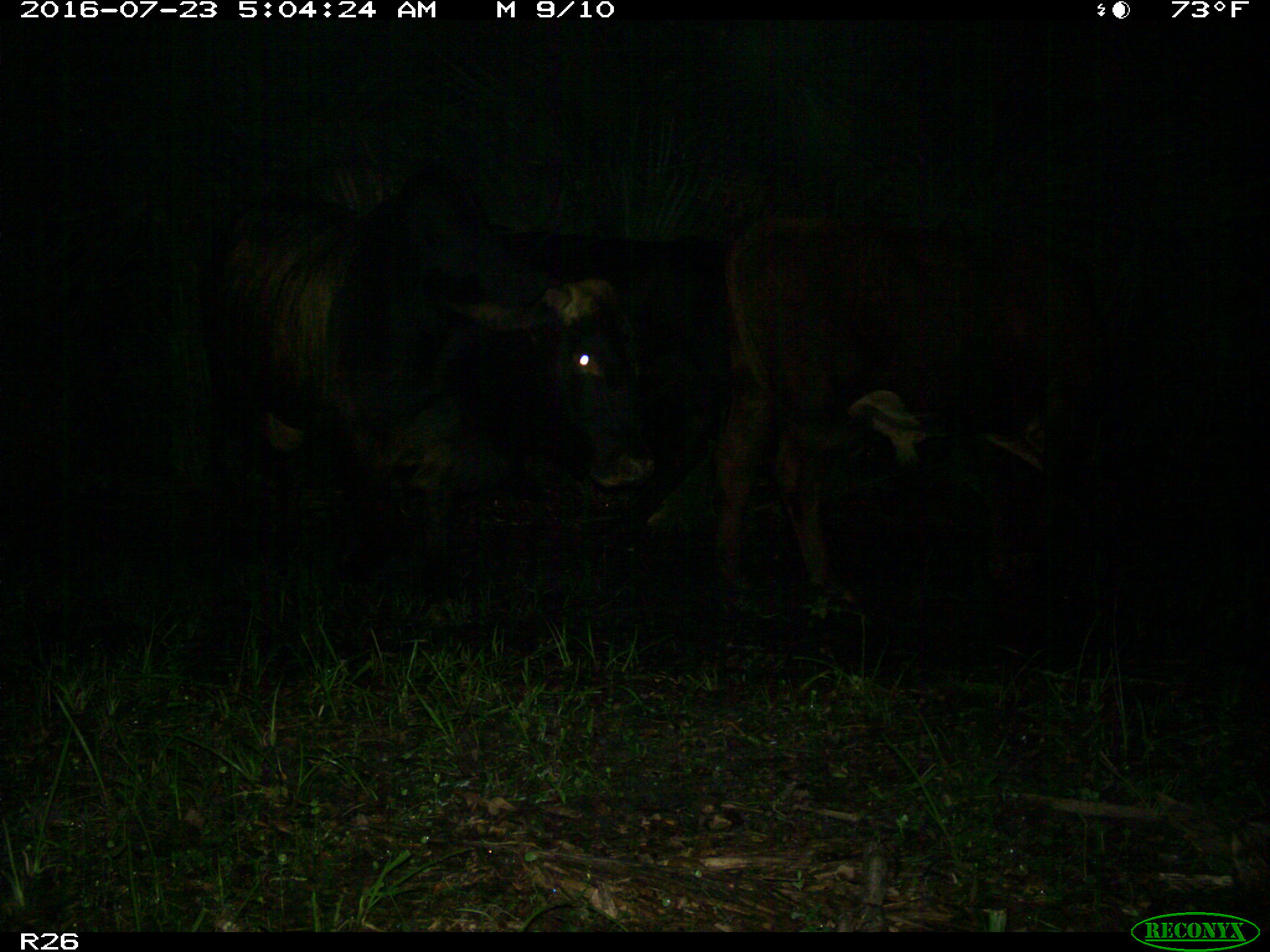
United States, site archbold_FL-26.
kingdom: Animalia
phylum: Chordata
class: Mammalia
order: Artiodactyla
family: Bovidae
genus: Bos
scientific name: Bos taurus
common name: domestic cow